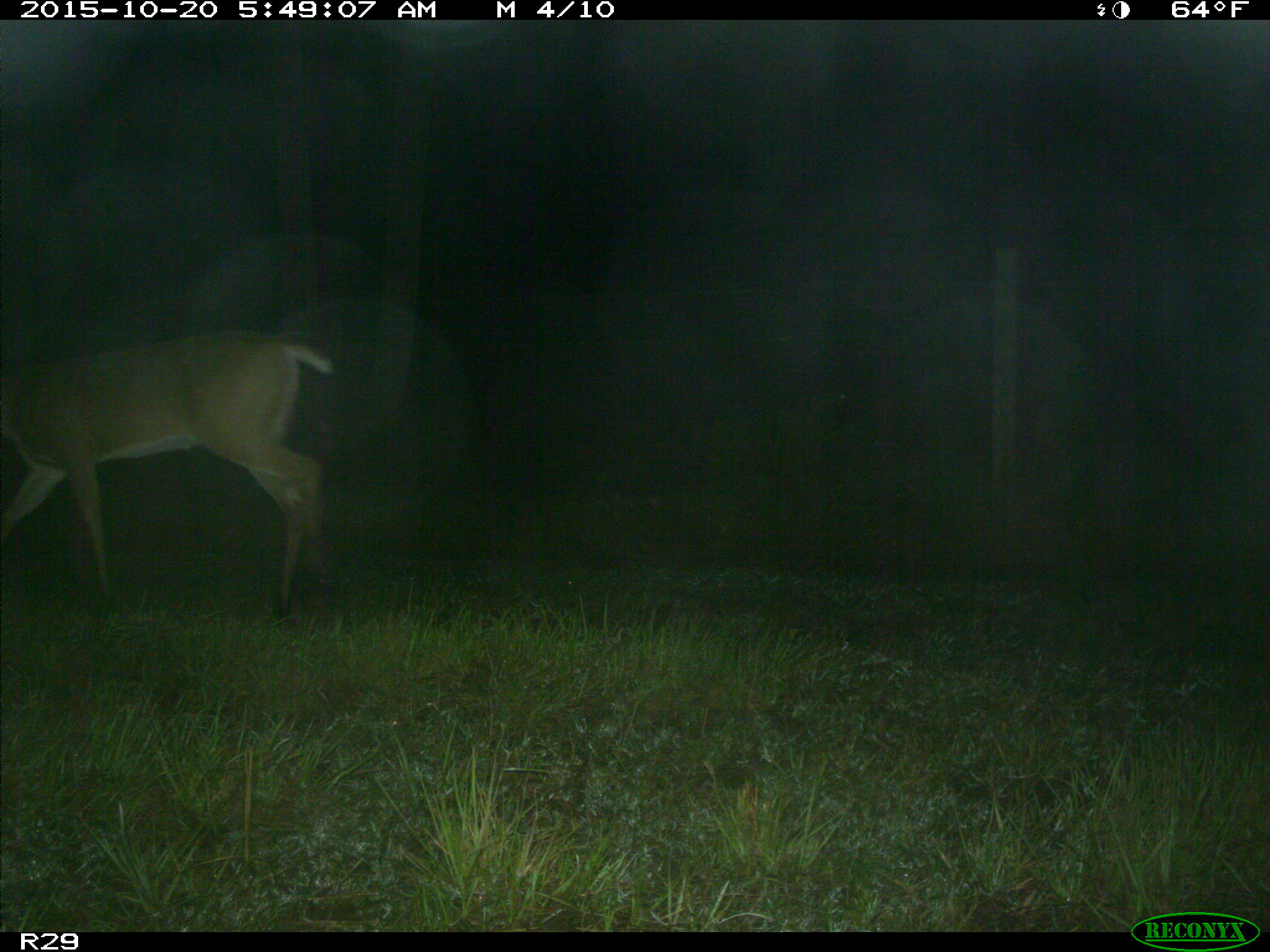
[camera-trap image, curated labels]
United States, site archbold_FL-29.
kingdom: Animalia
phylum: Chordata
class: Mammalia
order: Artiodactyla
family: Cervidae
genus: Odocoileus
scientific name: Odocoileus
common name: deer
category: unidentified deer